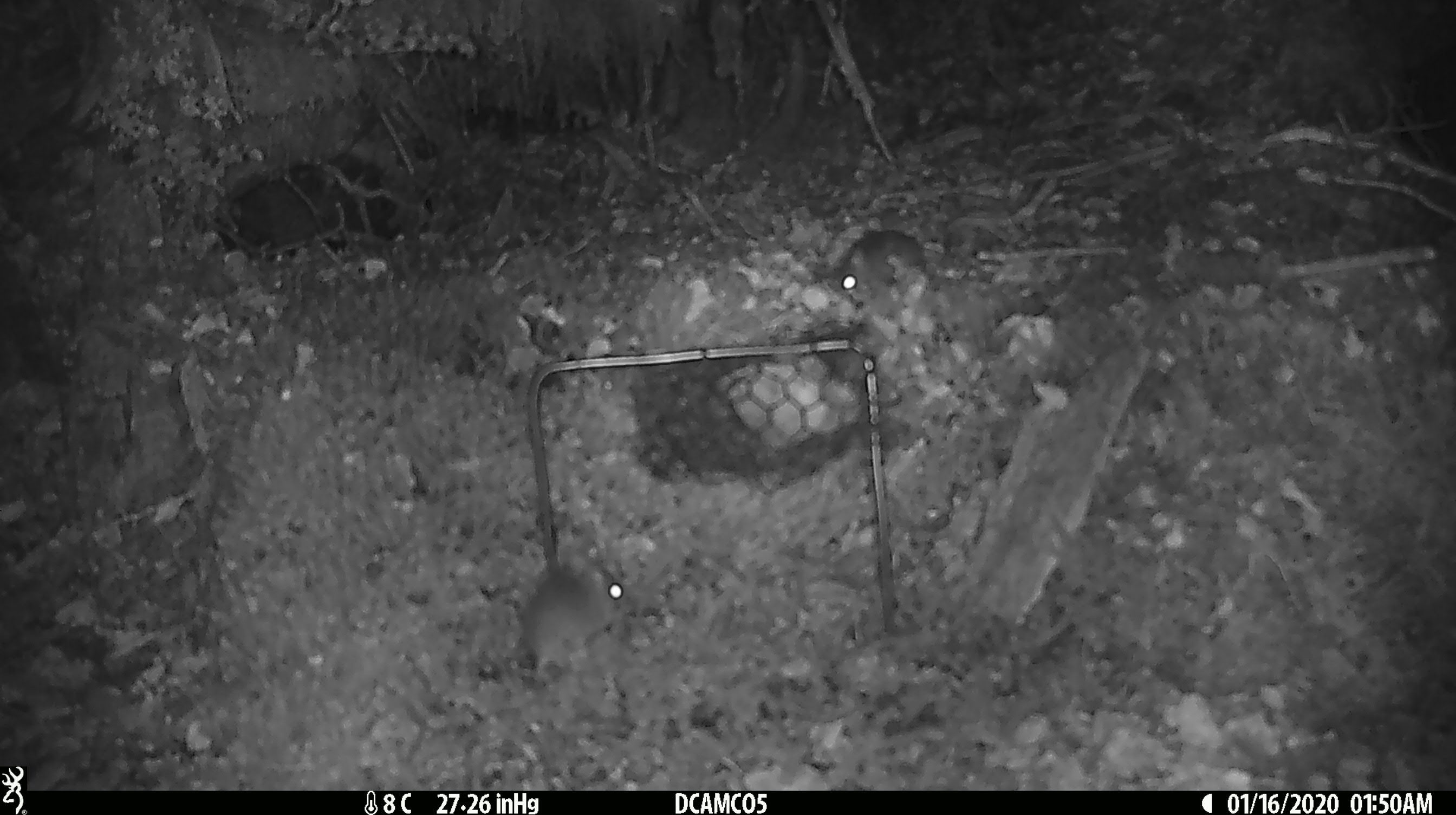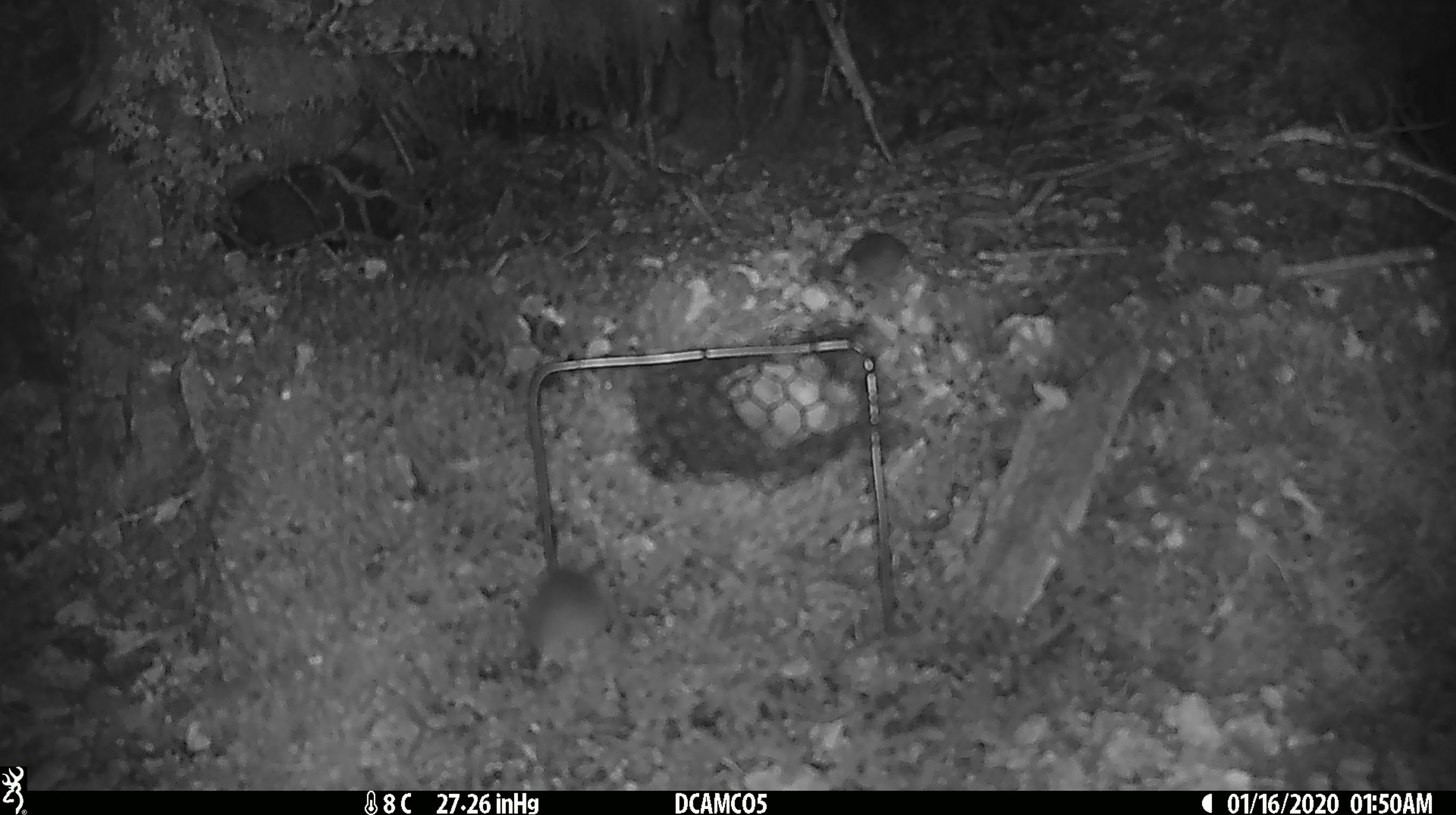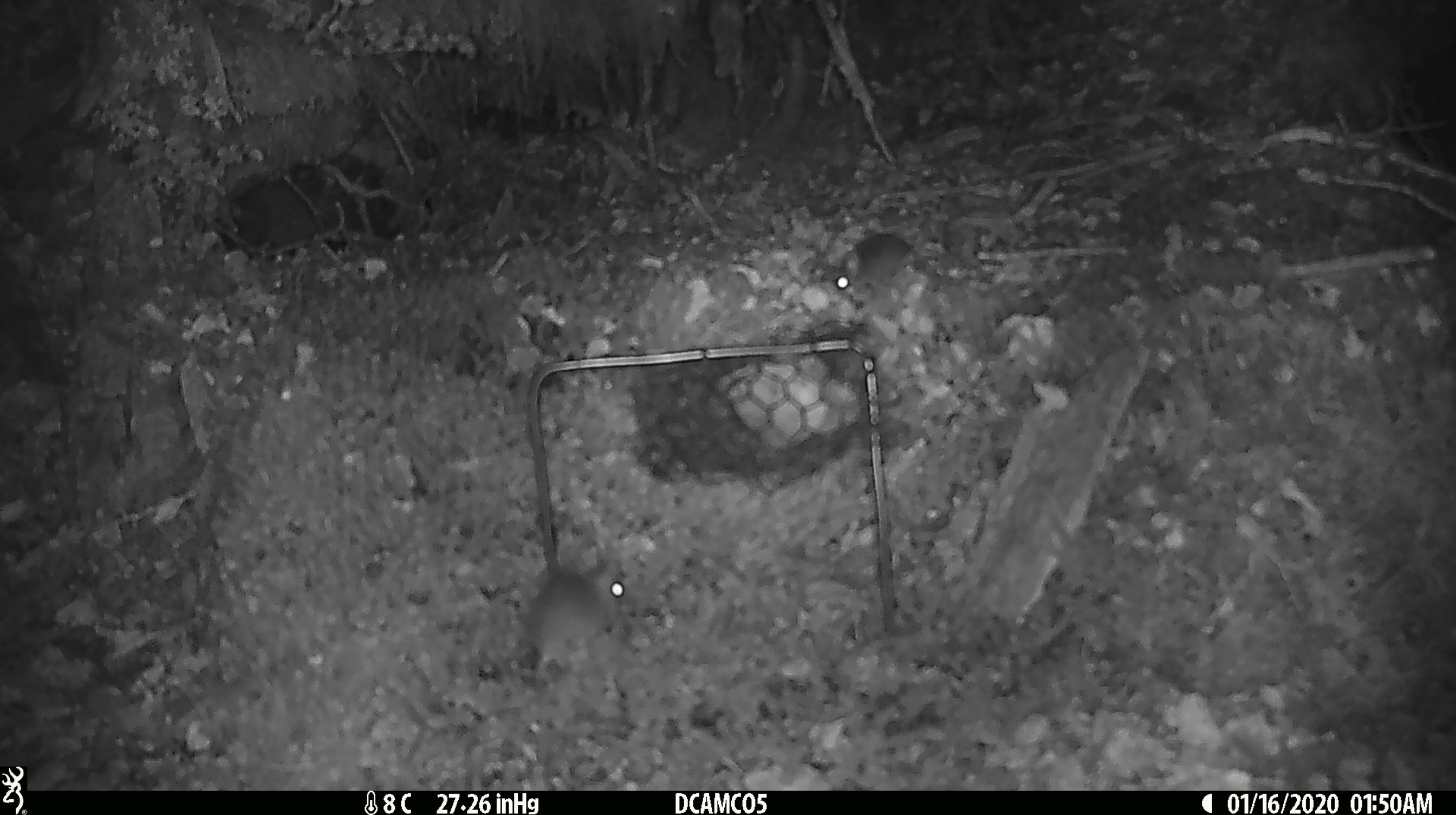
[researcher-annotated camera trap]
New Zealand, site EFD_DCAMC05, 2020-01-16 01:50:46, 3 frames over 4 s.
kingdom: Animalia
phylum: Chordata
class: Mammalia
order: Rodentia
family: Muridae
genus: Mus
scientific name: Mus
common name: mouse